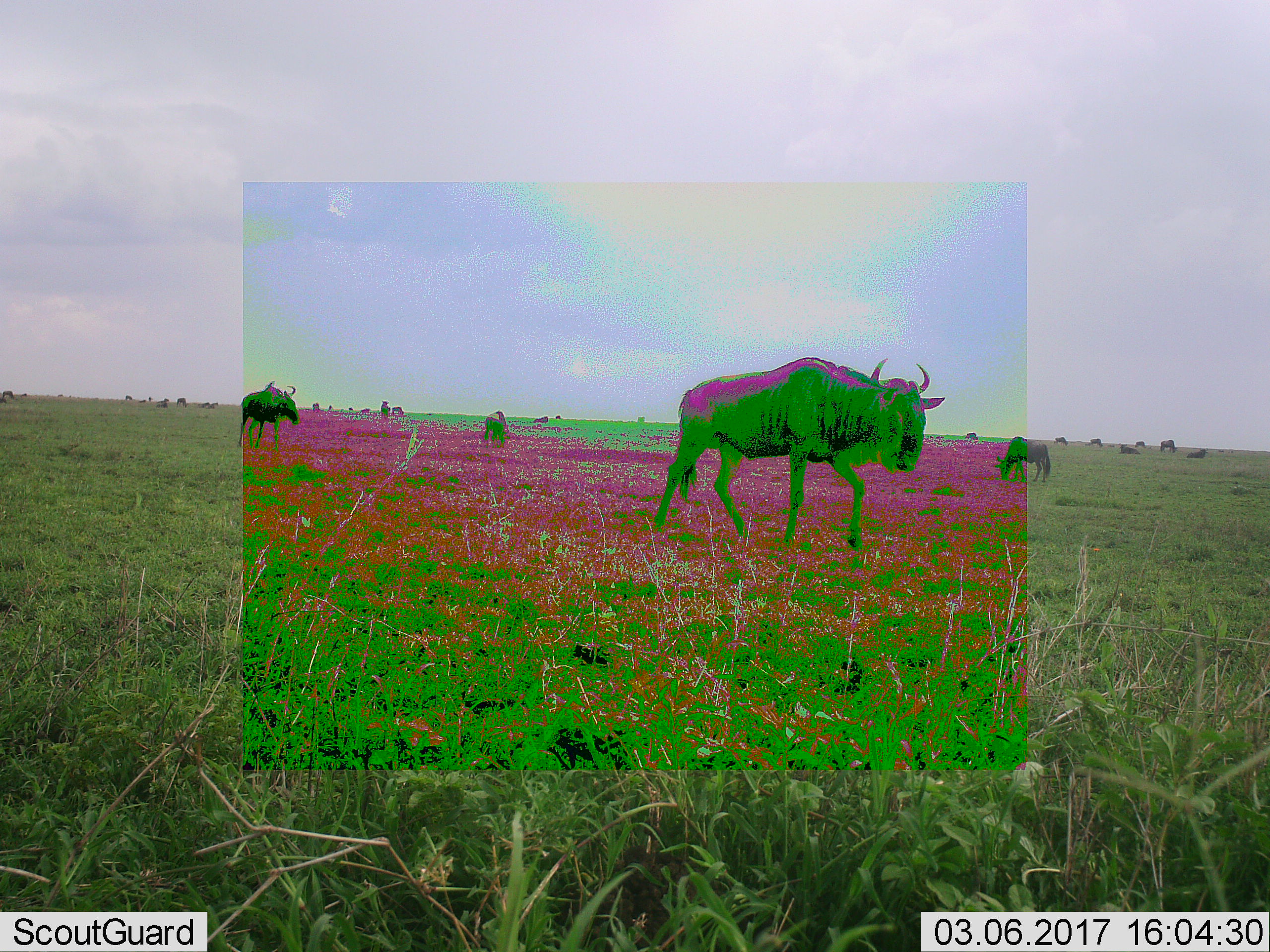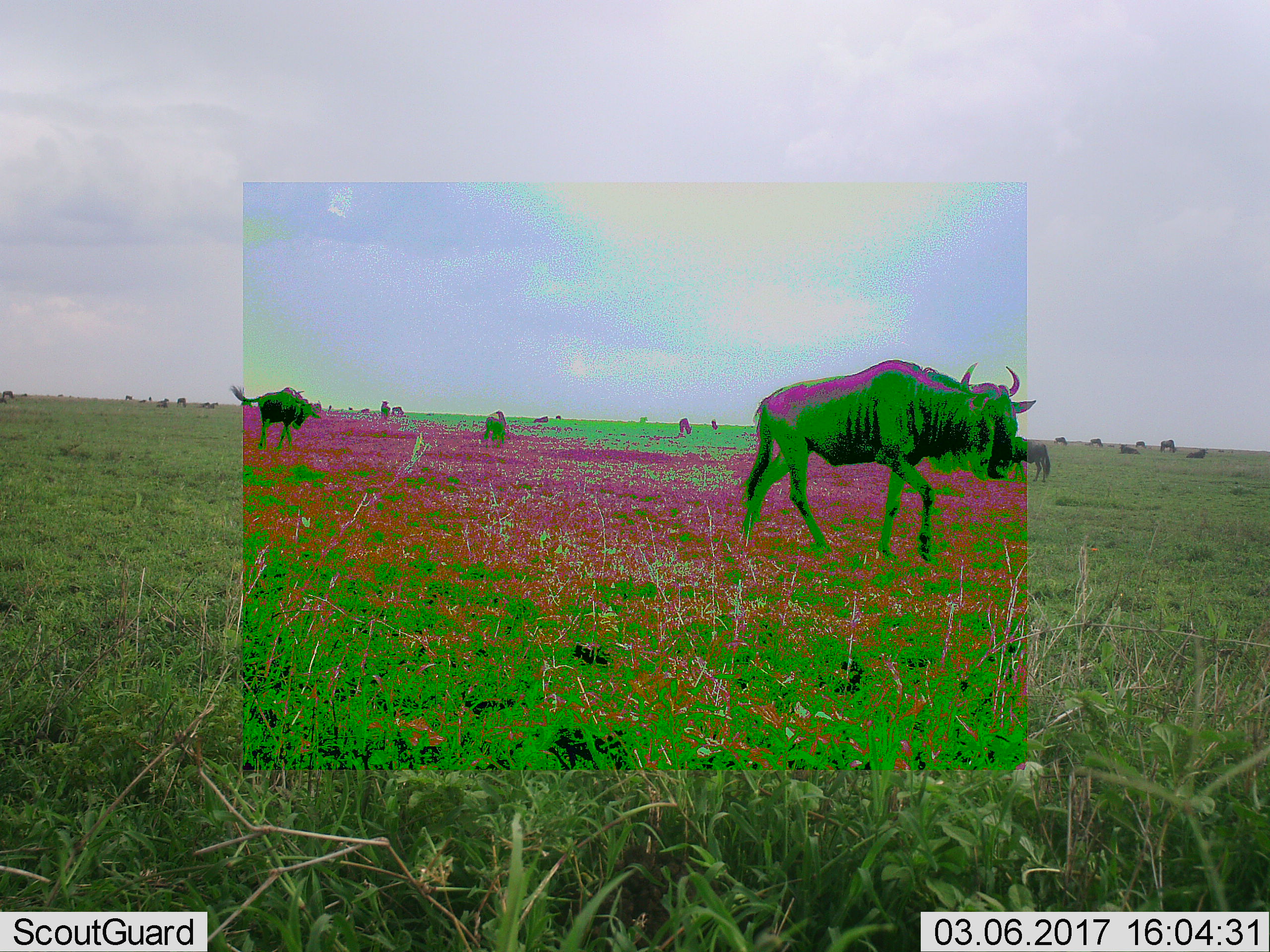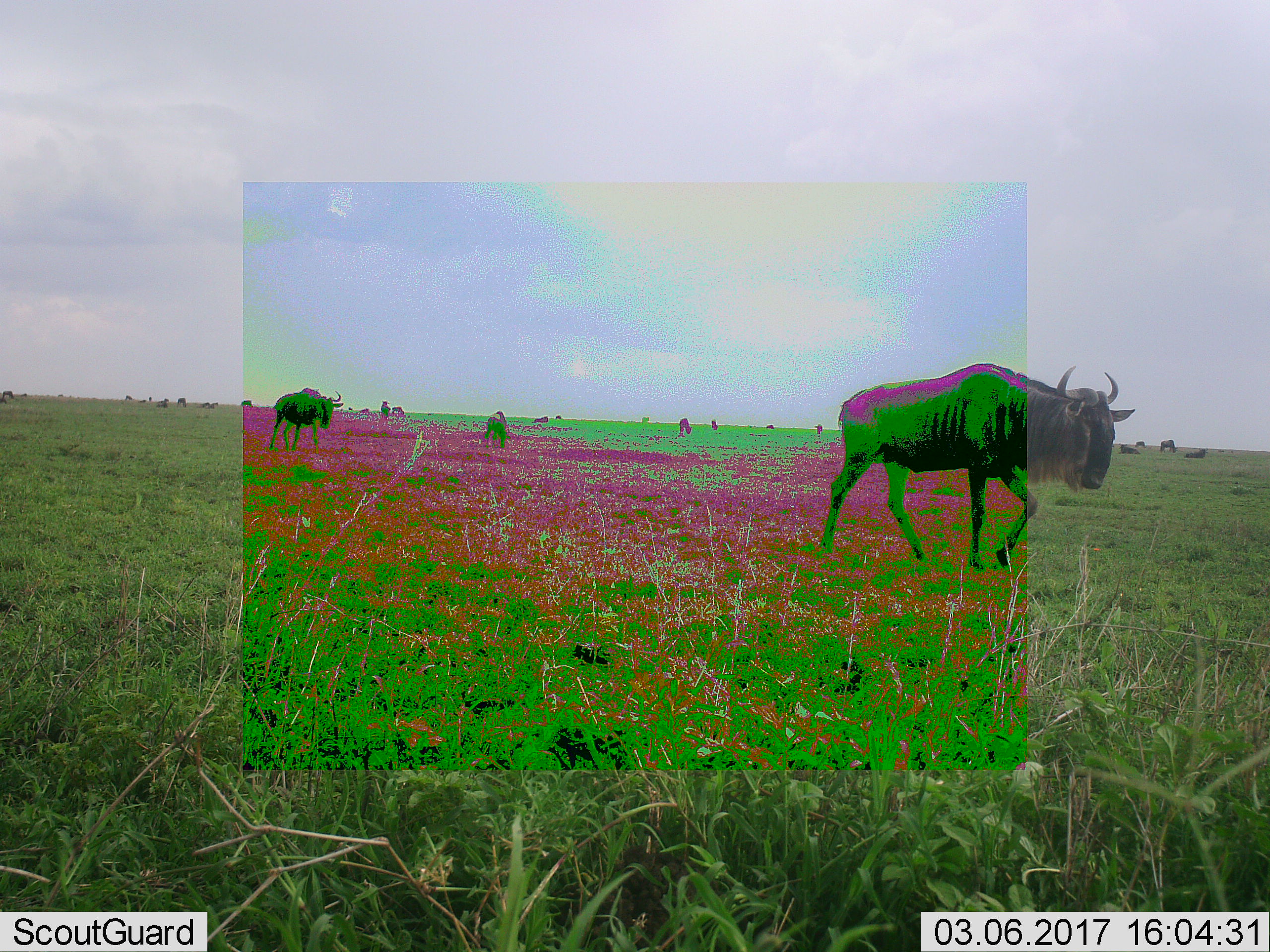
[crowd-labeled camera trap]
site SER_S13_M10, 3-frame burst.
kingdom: Animalia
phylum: Chordata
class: Mammalia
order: Artiodactyla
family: Bovidae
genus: Connochaetes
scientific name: Connochaetes taurinus taurinus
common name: blue wildebeest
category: wildebeestblue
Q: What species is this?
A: Wildebeestblue (blue wildebeest) (Connochaetes taurinus taurinus).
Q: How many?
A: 11-50.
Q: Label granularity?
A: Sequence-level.